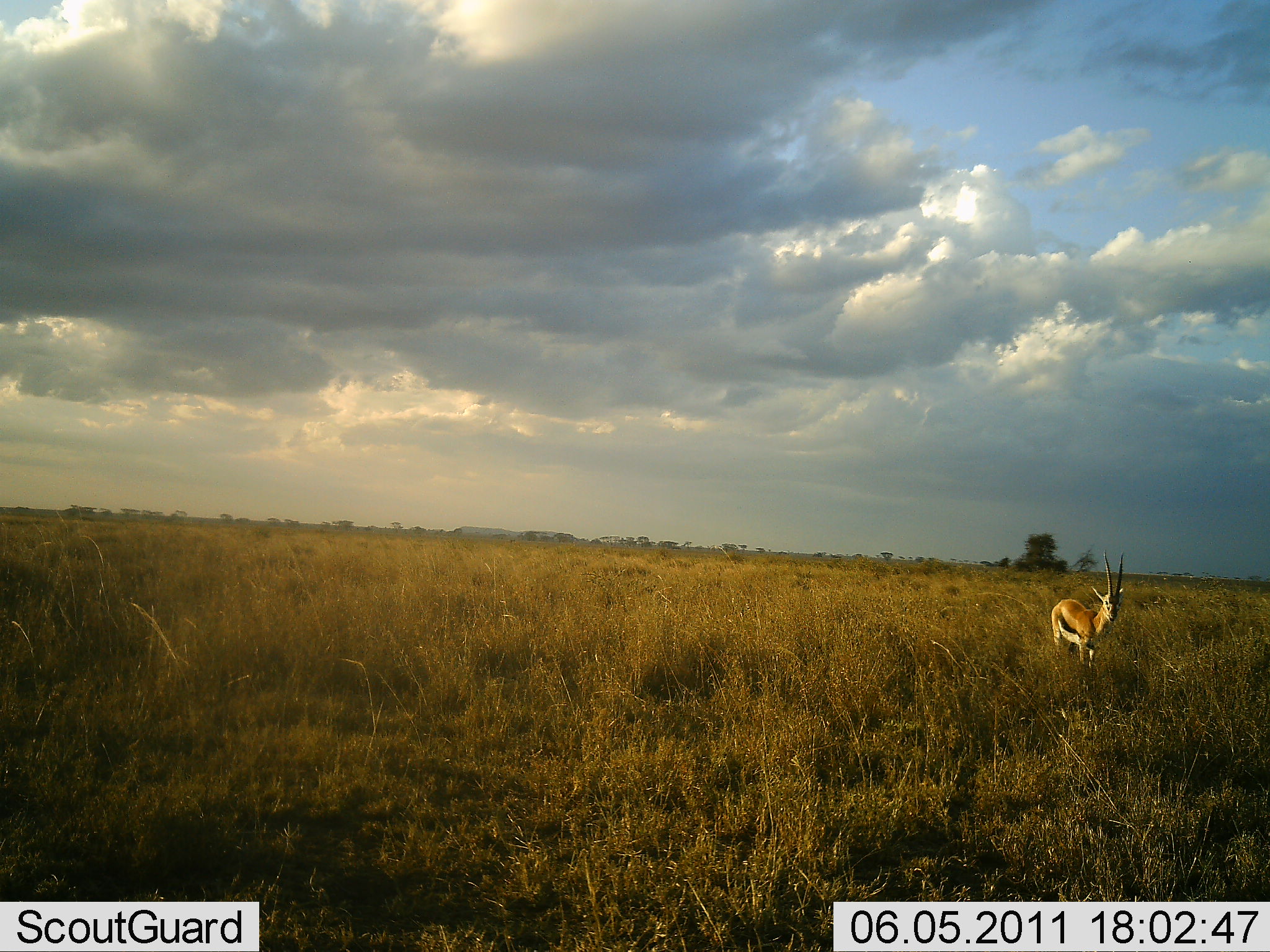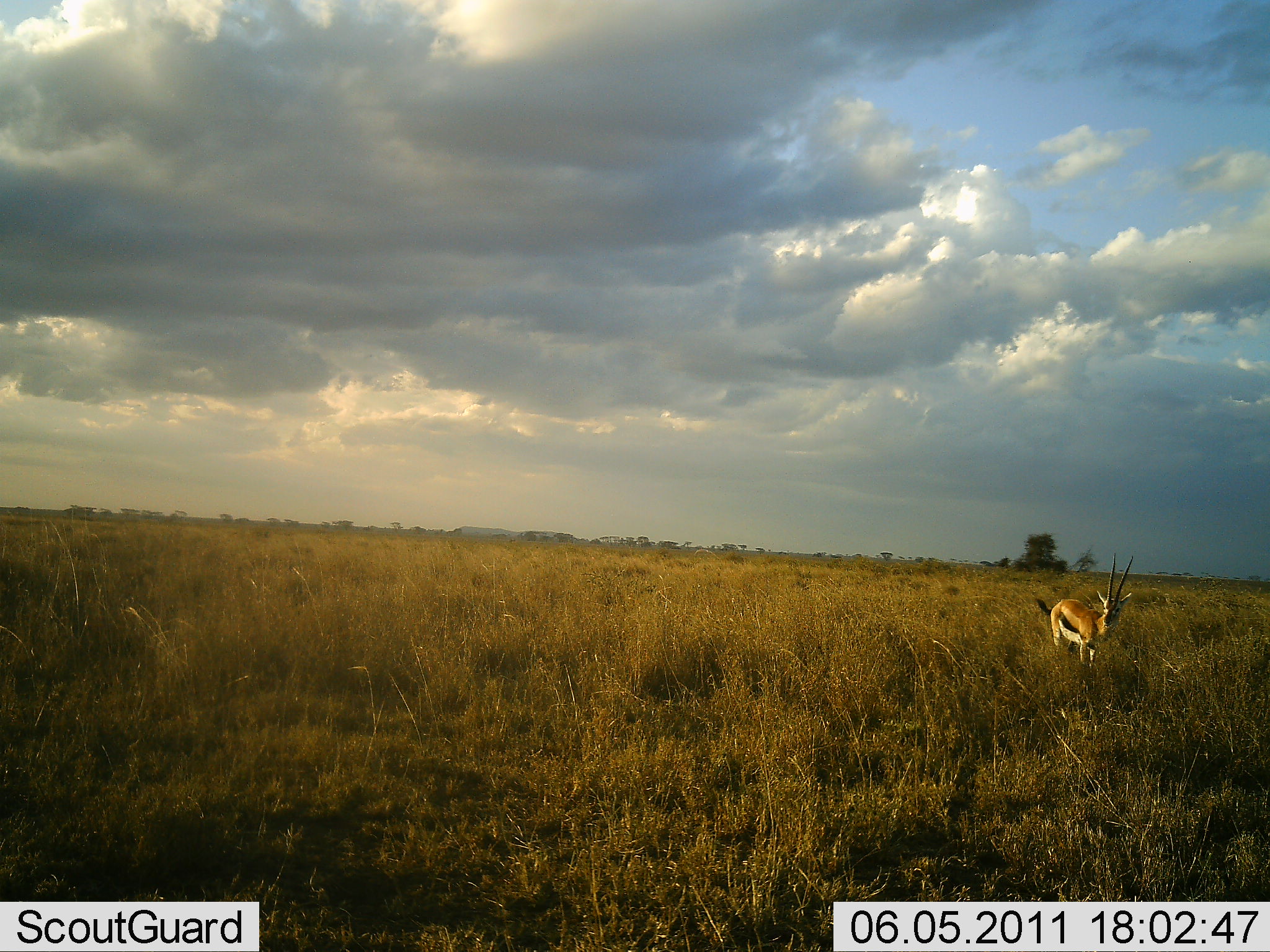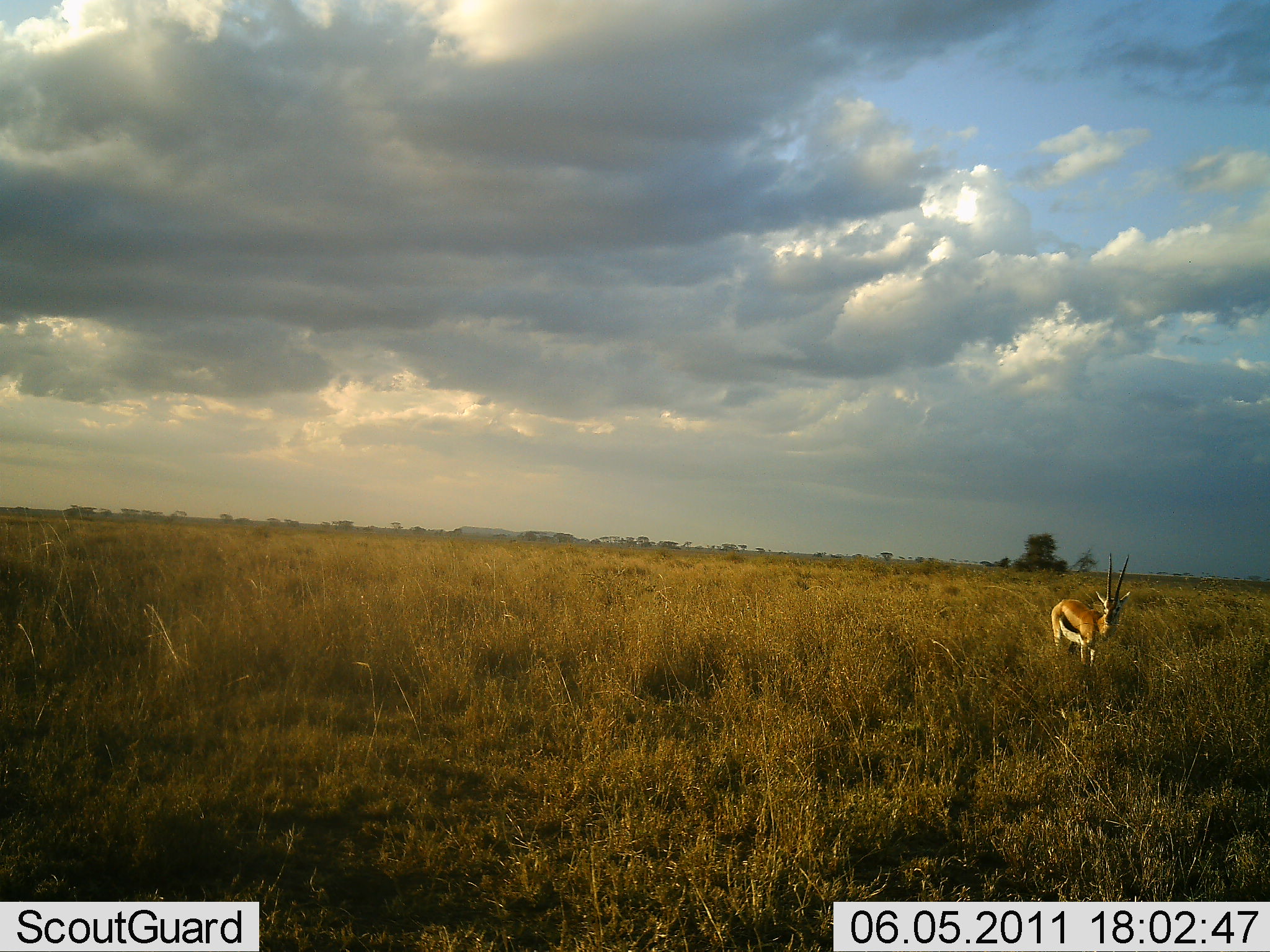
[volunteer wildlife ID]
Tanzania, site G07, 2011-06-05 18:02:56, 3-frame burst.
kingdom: Animalia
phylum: Chordata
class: Mammalia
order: Artiodactyla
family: Bovidae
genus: Eudorcas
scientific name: Eudorcas thomsonii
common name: thomson's gazelle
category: gazellethomsons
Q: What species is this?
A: Gazellethomsons (thomson's gazelle) (Eudorcas thomsonii).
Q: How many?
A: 1.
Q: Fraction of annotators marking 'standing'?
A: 92%.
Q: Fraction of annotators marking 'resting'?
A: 0%.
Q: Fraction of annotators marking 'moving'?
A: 0%.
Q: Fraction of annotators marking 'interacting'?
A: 0%.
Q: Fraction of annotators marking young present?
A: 0%.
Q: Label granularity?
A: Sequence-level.